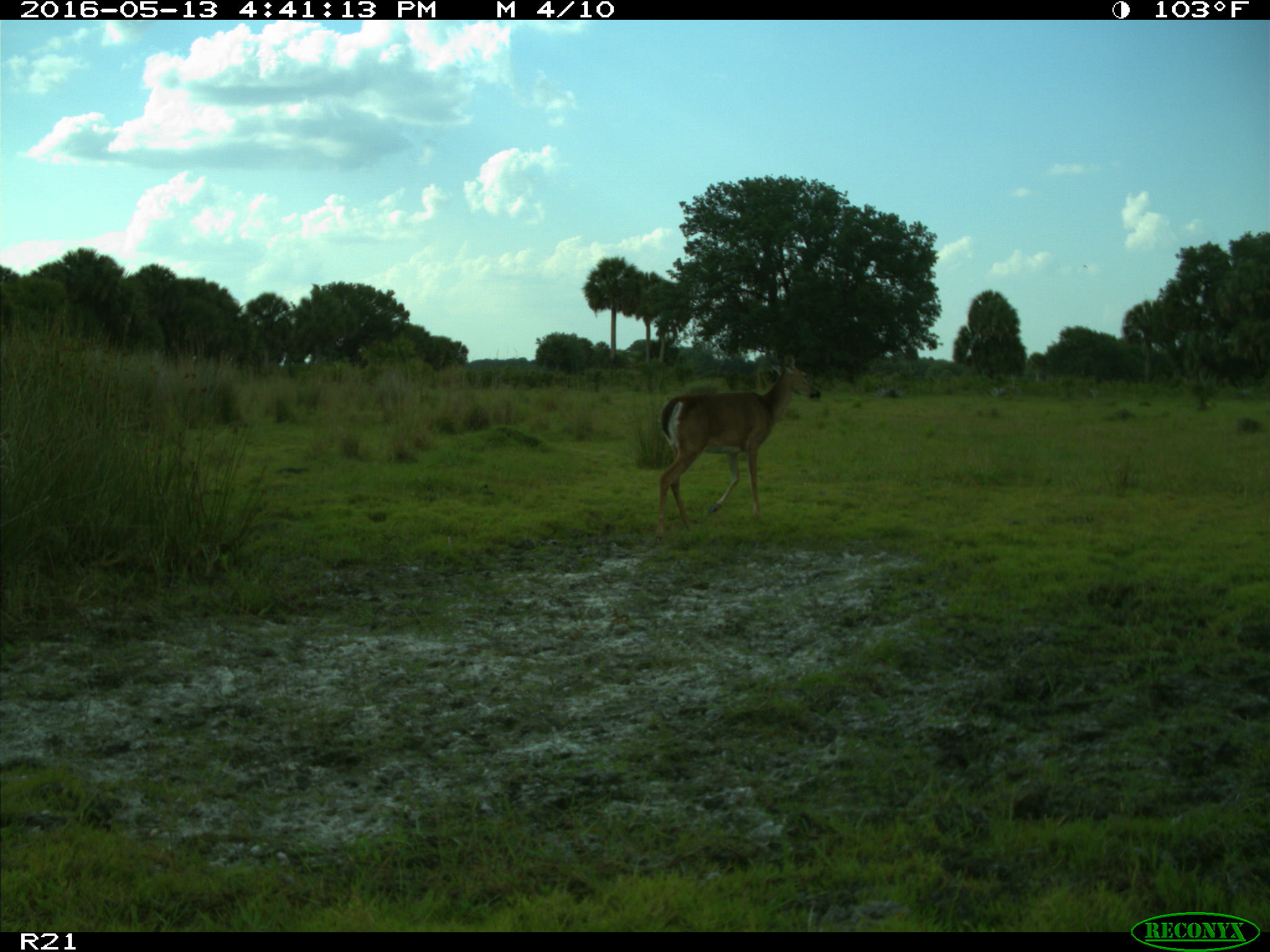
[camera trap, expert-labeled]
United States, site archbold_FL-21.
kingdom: Animalia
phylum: Chordata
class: Mammalia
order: Artiodactyla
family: Cervidae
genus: Odocoileus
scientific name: Odocoileus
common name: deer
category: unidentified deer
Unidentified deer (deer) (Odocoileus).